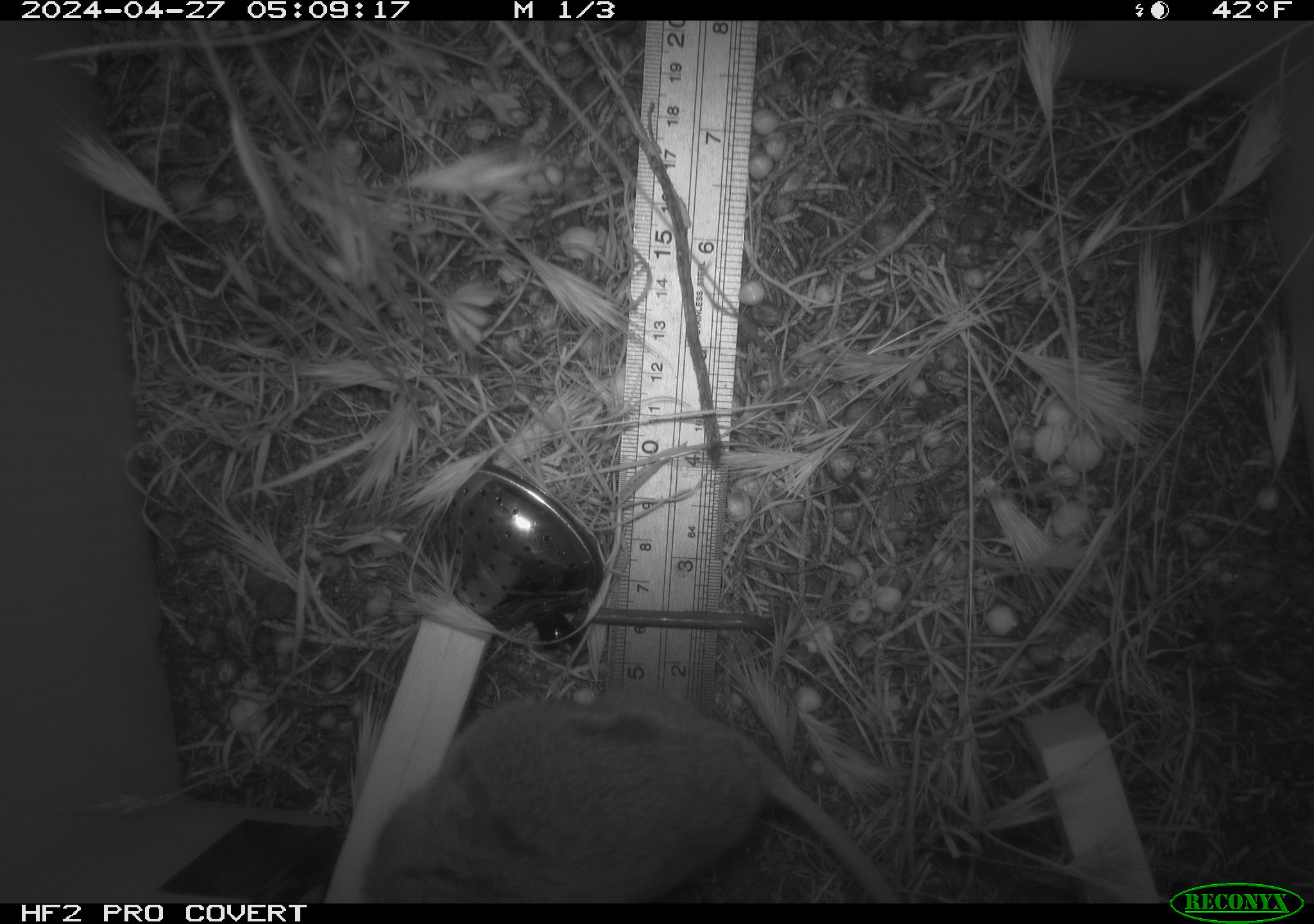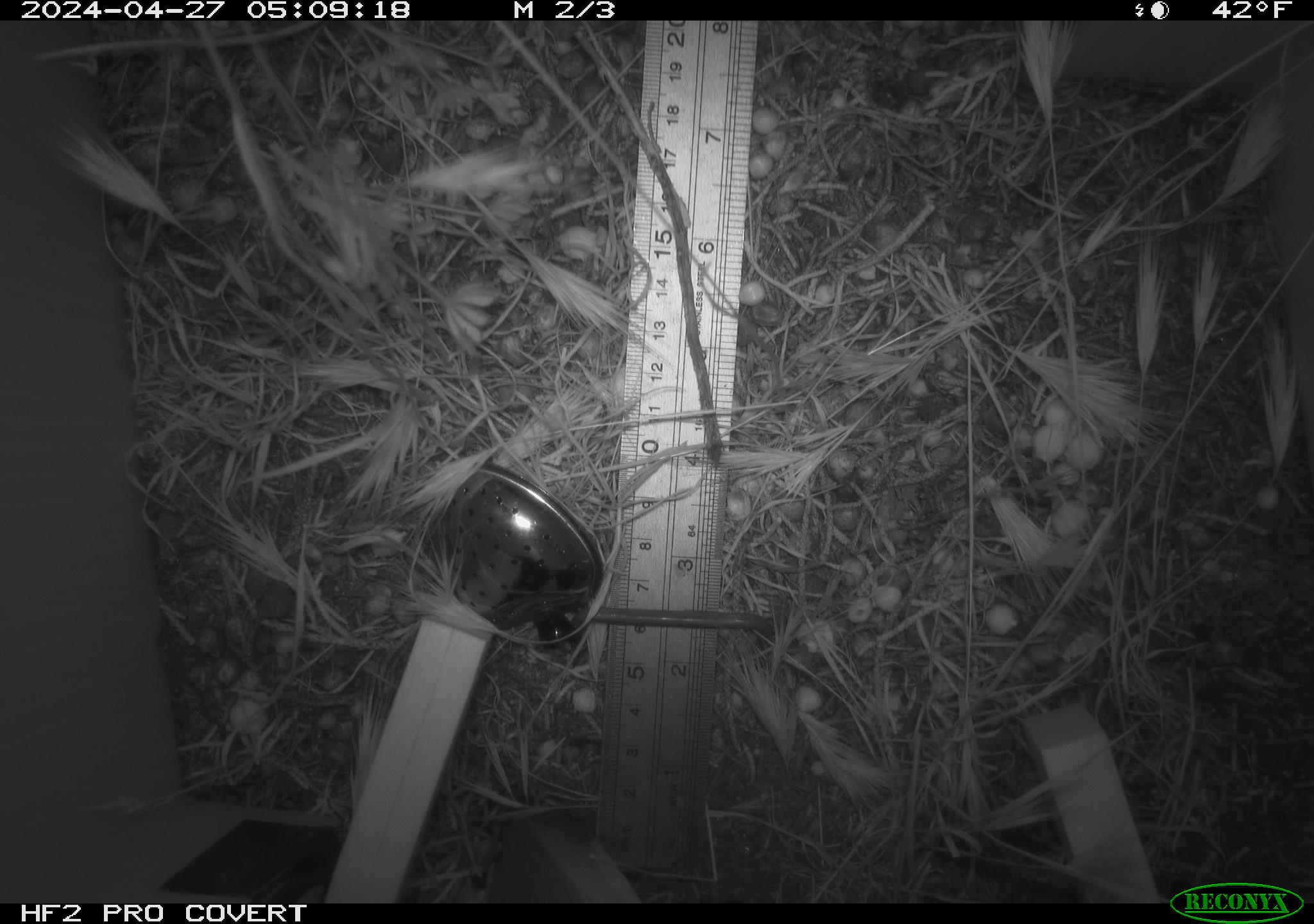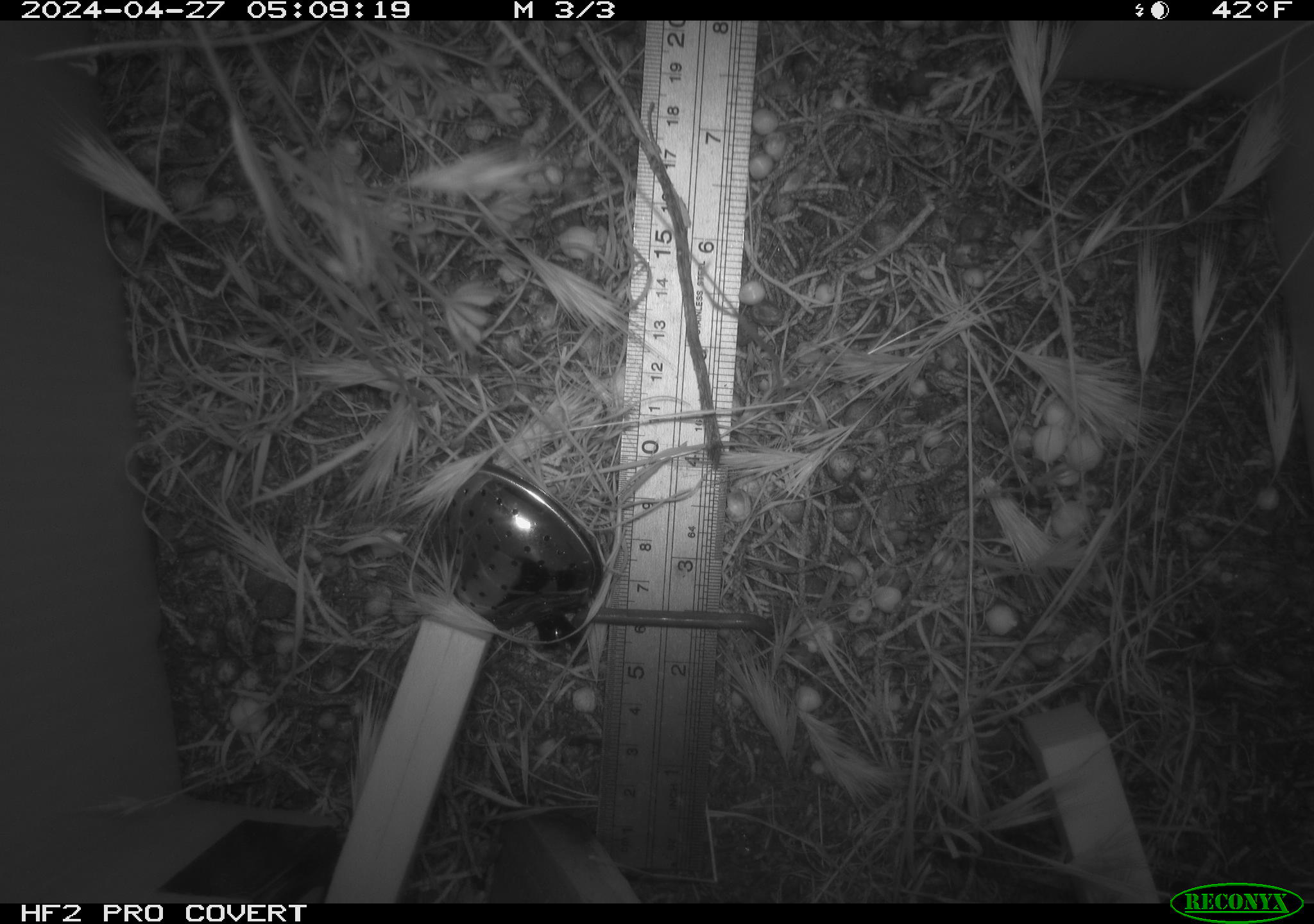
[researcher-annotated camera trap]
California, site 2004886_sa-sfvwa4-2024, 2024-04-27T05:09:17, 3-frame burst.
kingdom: Animalia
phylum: Chordata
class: Mammalia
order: Rodentia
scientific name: Rodentia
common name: mouse species